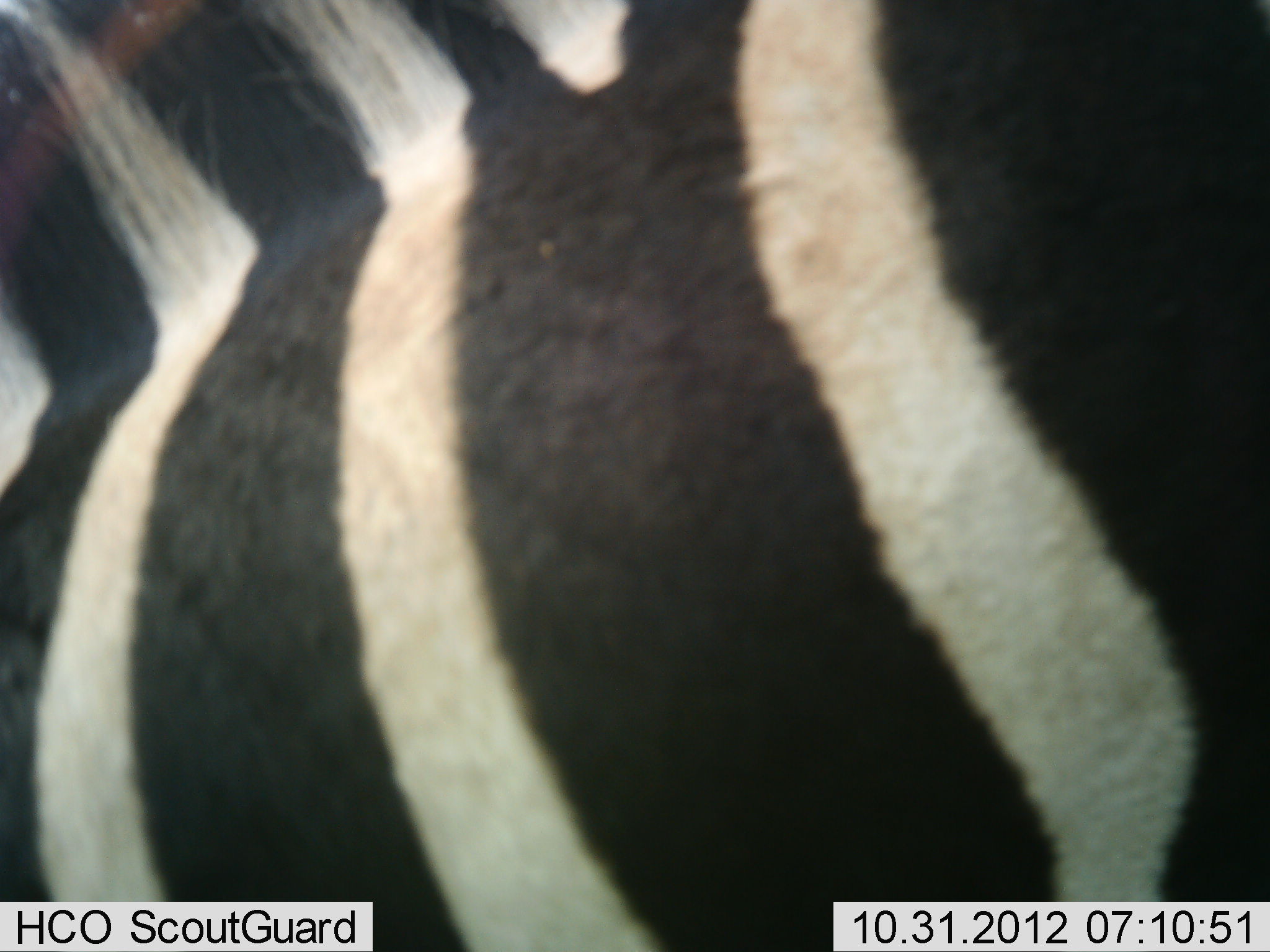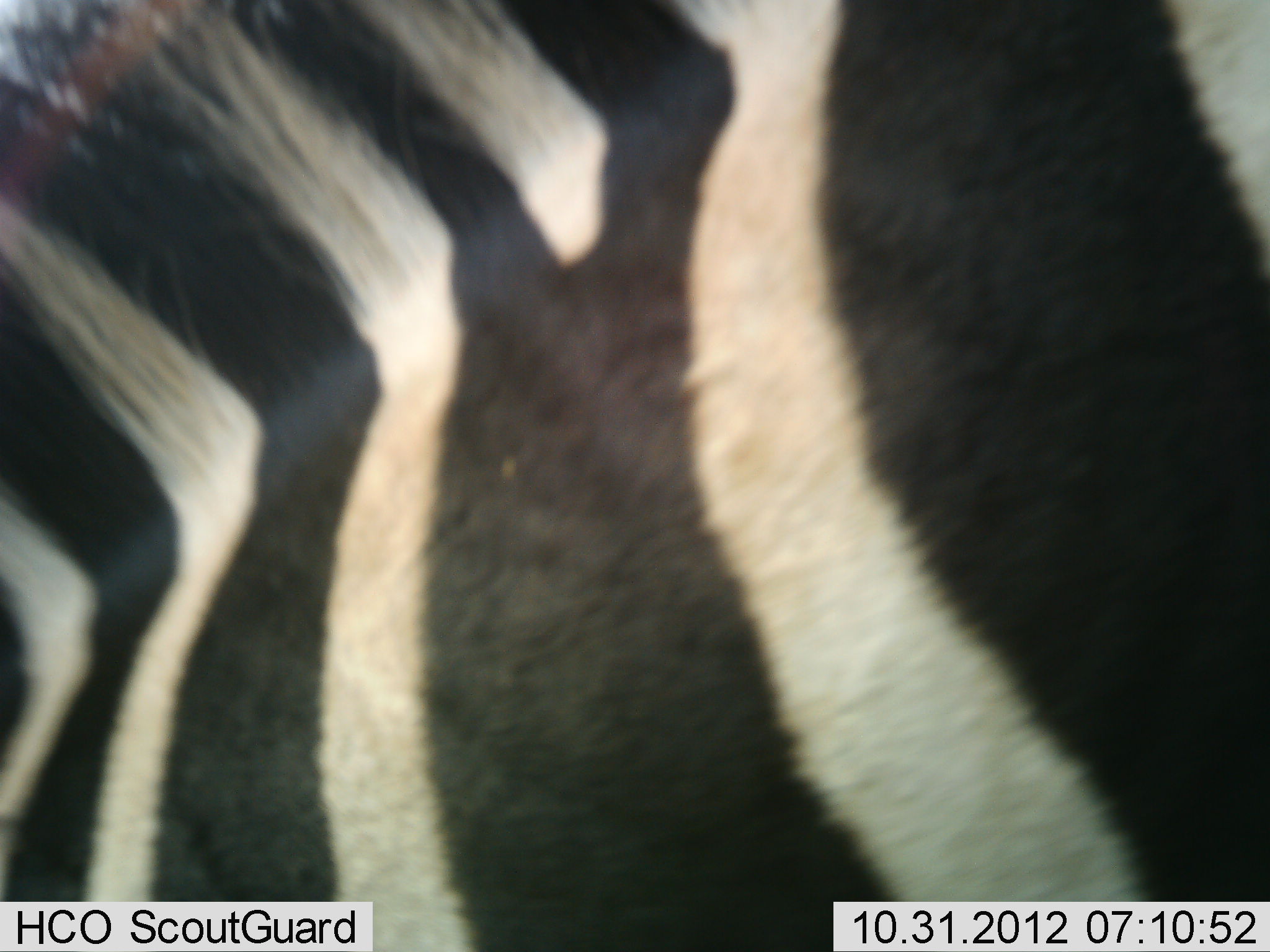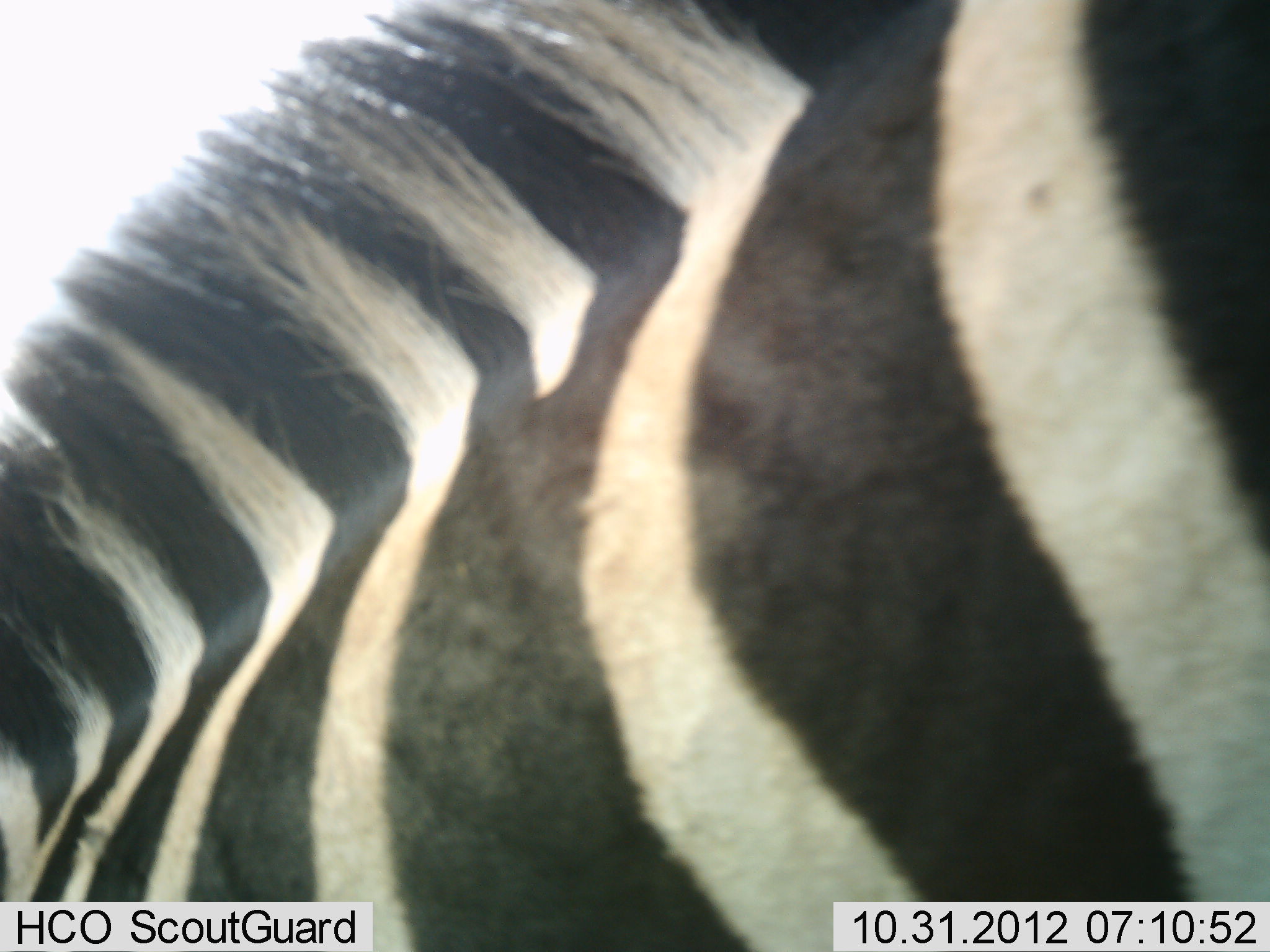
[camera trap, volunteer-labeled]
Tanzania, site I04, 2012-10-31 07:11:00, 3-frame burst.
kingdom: Animalia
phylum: Chordata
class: Mammalia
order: Perissodactyla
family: Equidae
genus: Equus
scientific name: Equus quagga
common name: plains zebra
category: zebra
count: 1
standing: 90%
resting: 0%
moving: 20%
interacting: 0%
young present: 0%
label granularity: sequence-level